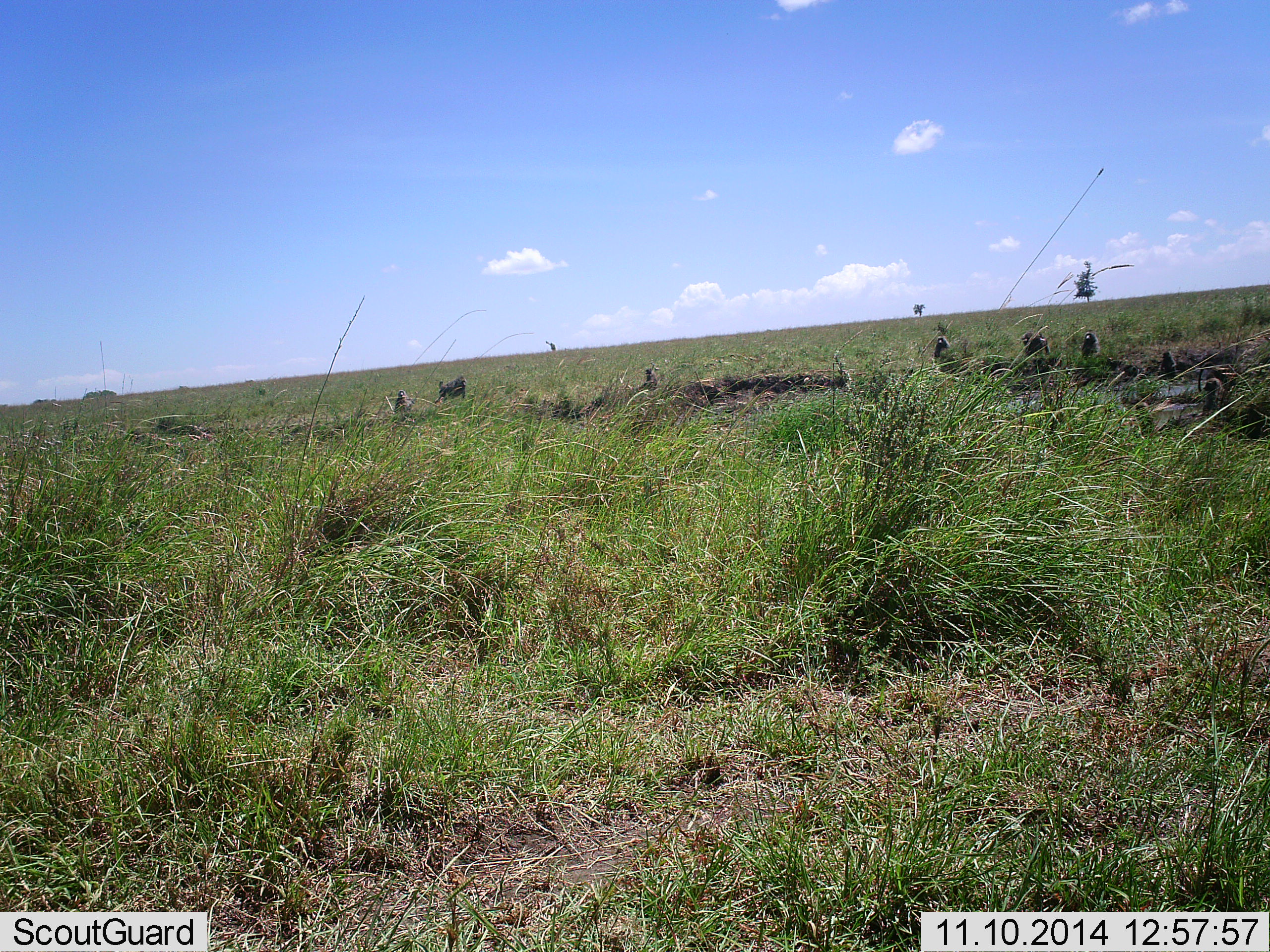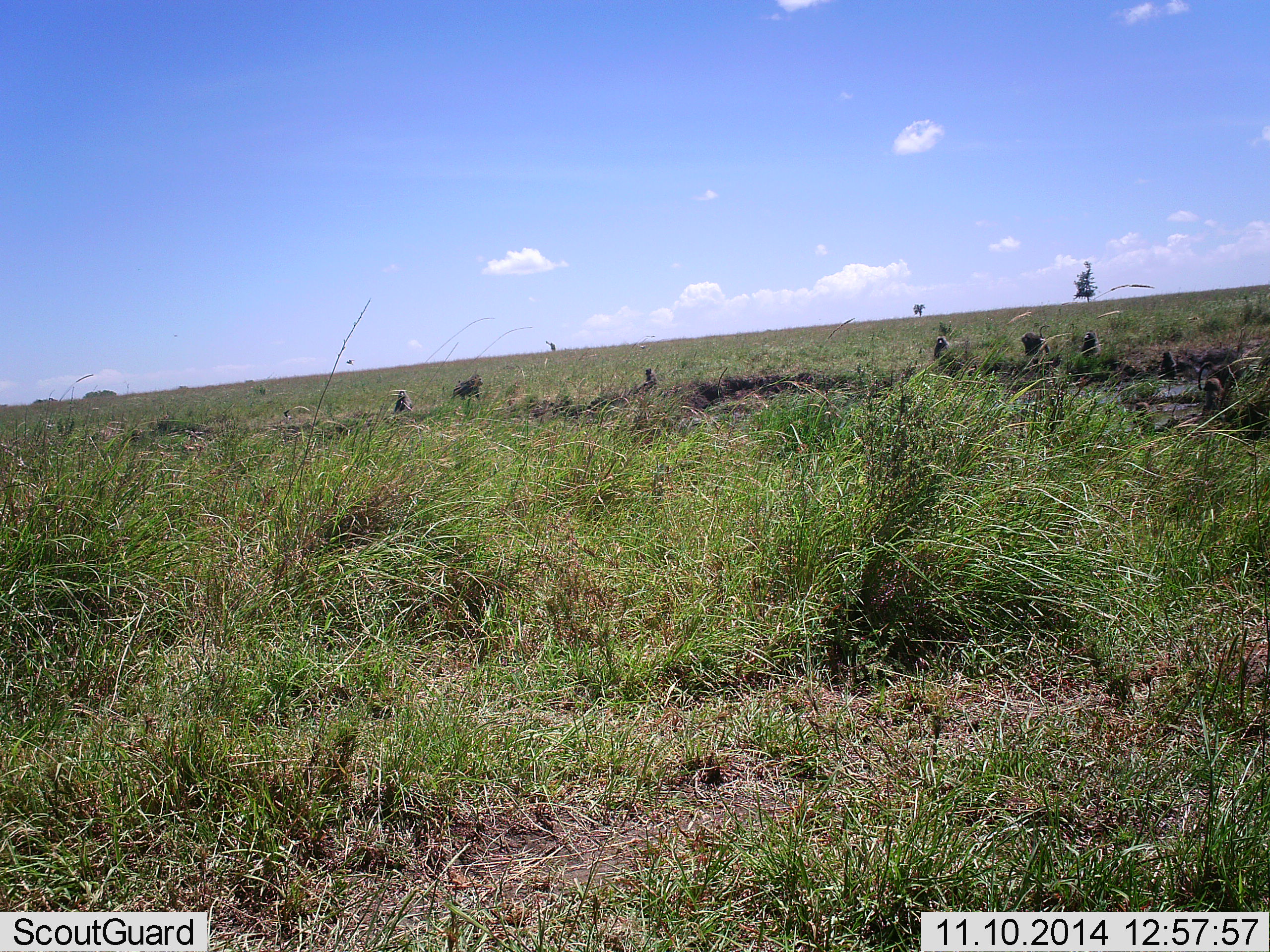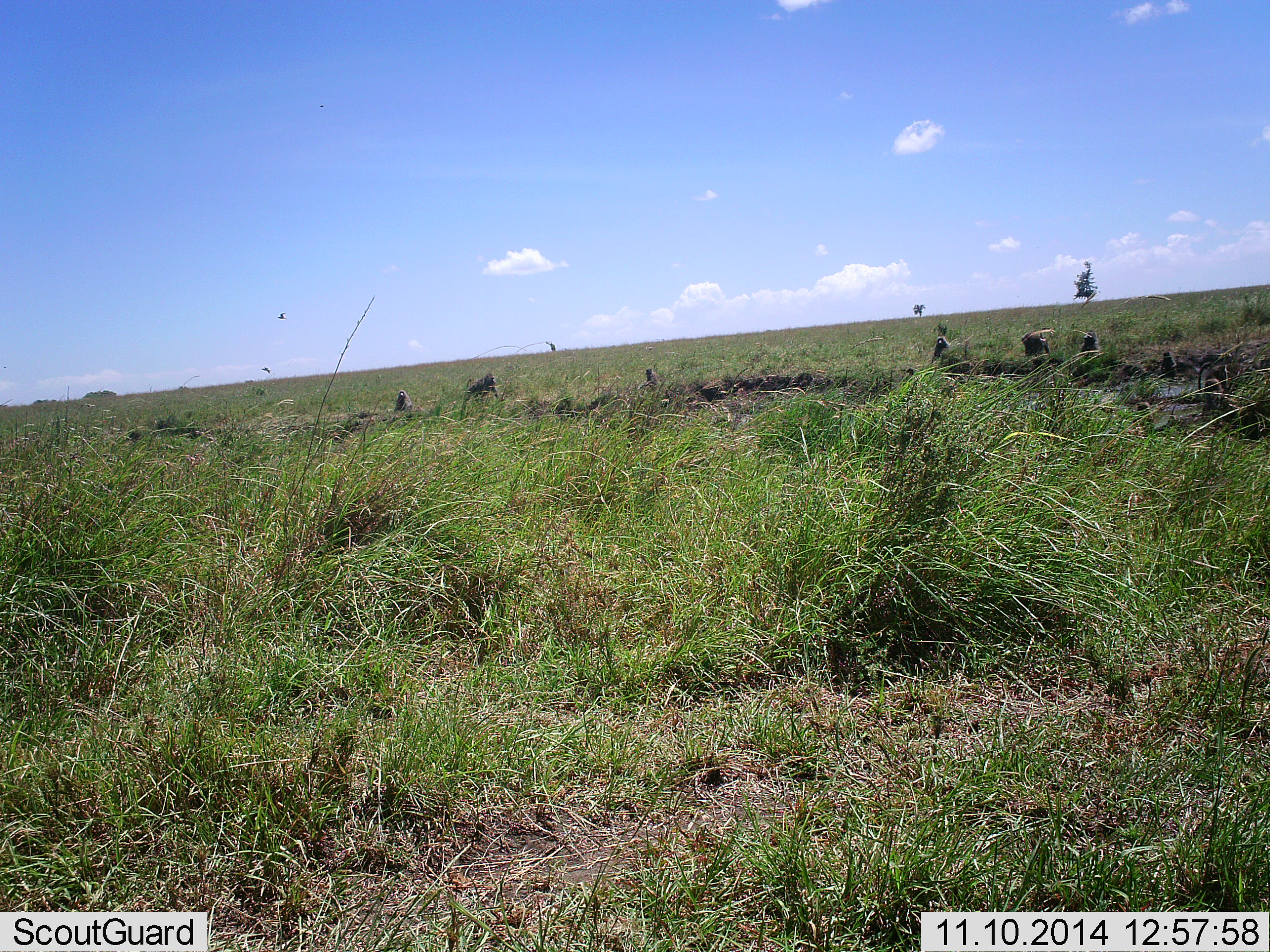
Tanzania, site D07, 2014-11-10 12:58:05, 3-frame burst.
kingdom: Animalia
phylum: Chordata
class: Mammalia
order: Primates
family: Cercopithecidae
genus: Papio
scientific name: Papio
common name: baboon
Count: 6.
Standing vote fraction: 22%.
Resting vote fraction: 78%.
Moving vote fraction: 78%.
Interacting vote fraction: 11%.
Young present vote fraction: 22%.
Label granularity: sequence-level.